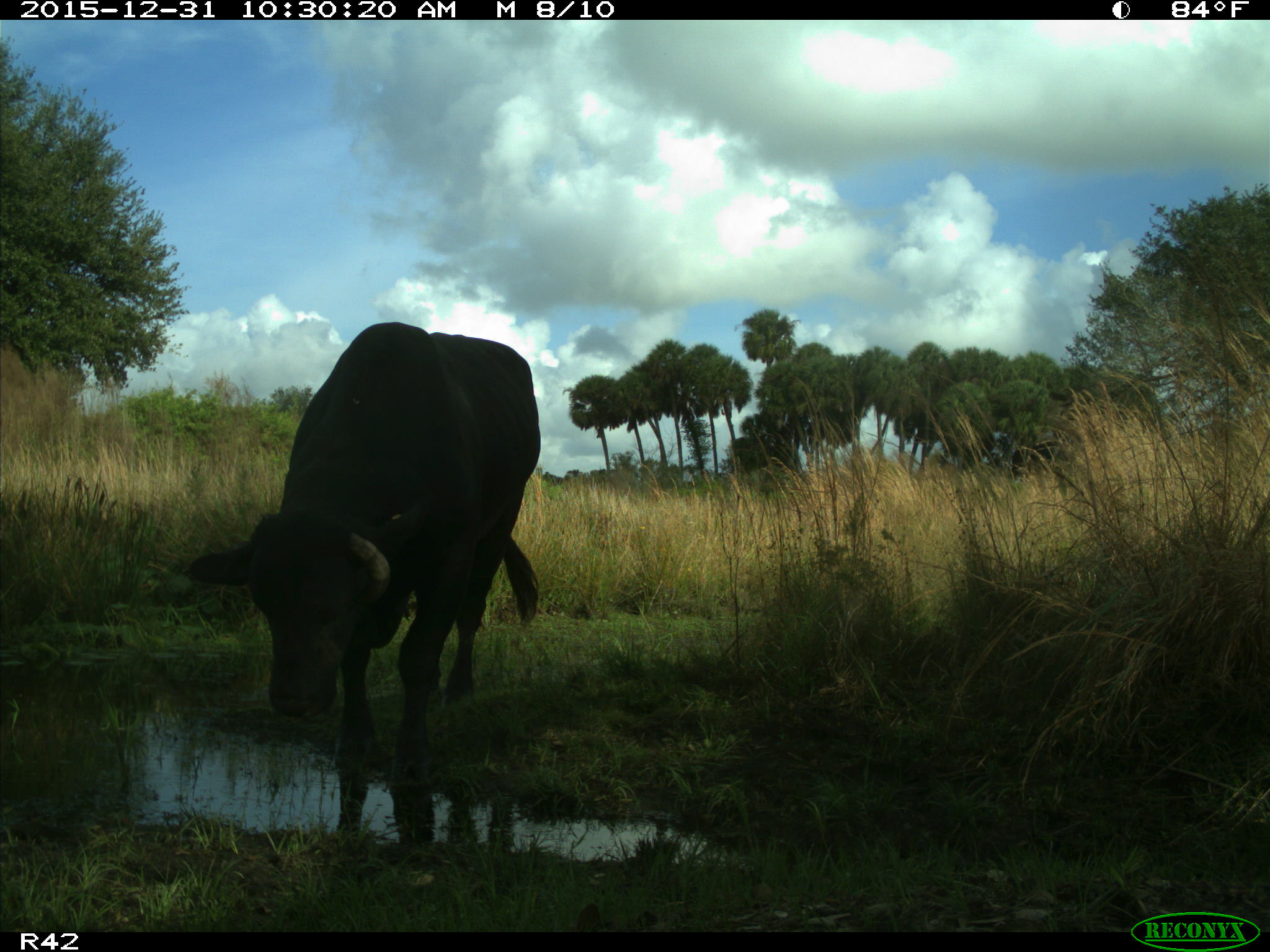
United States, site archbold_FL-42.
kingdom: Animalia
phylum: Chordata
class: Mammalia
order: Artiodactyla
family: Bovidae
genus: Bos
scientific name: Bos taurus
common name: domestic cow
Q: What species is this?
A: Bos taurus (domestic cow).